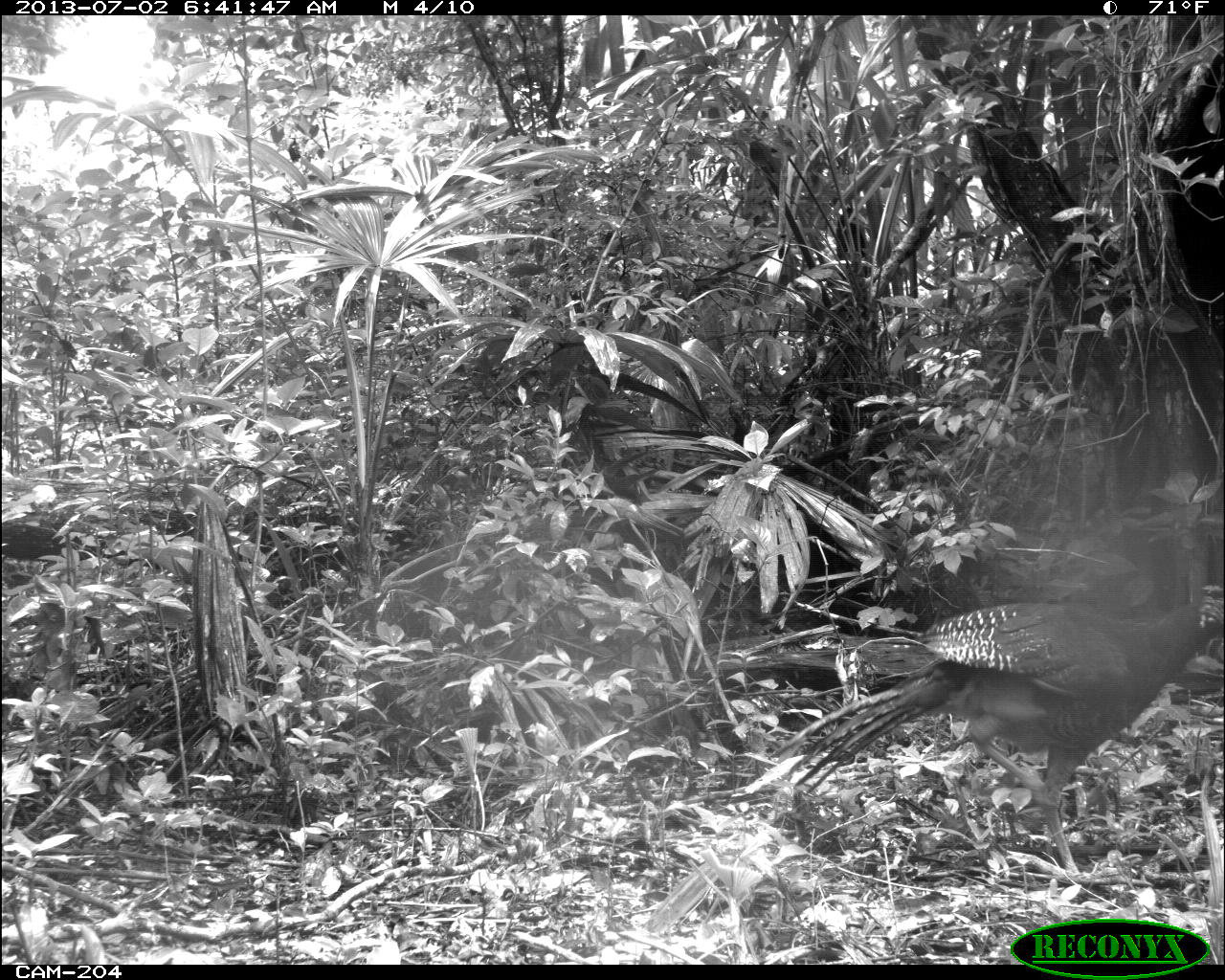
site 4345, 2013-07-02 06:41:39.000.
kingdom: Animalia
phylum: Chordata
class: Aves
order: Galliformes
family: Cracidae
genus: Crax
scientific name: Crax rubra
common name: great curassow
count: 1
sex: female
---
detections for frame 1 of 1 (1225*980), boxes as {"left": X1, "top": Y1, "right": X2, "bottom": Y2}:
crax rubra: {"left": 762, "top": 583, "right": 1225, "bottom": 889}